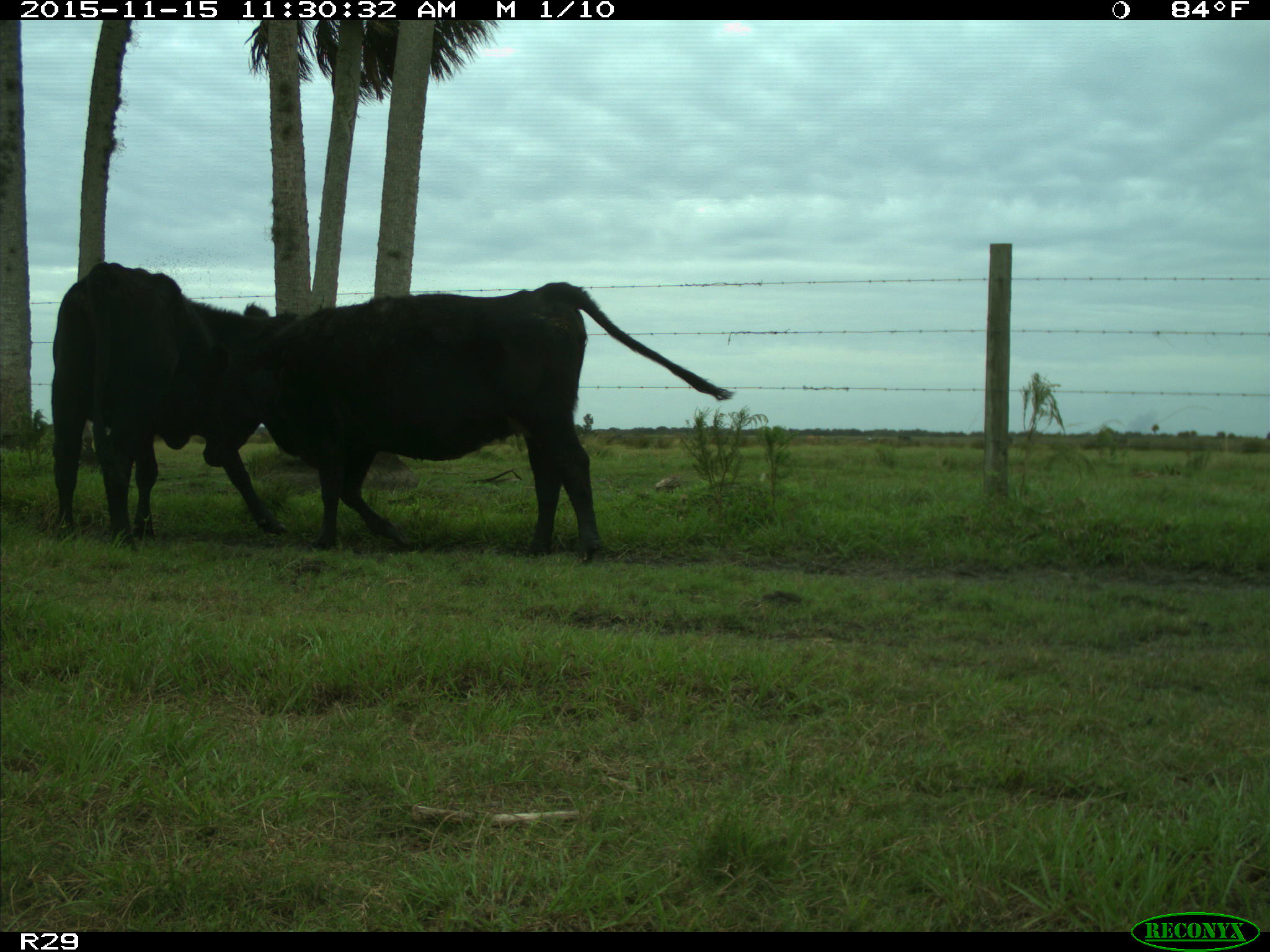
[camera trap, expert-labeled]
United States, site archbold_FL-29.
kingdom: Animalia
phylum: Chordata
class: Mammalia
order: Artiodactyla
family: Bovidae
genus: Bos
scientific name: Bos taurus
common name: domestic cow